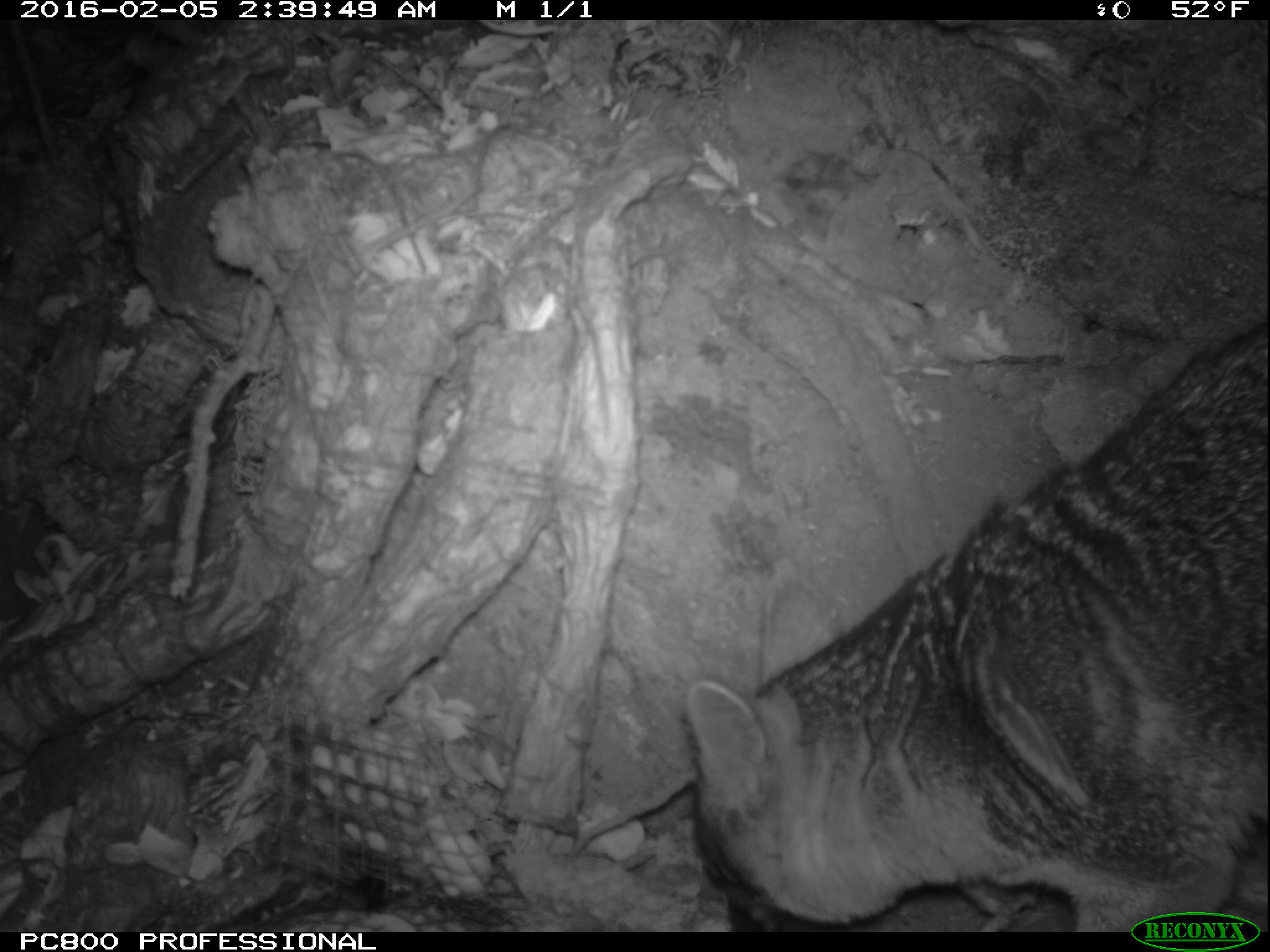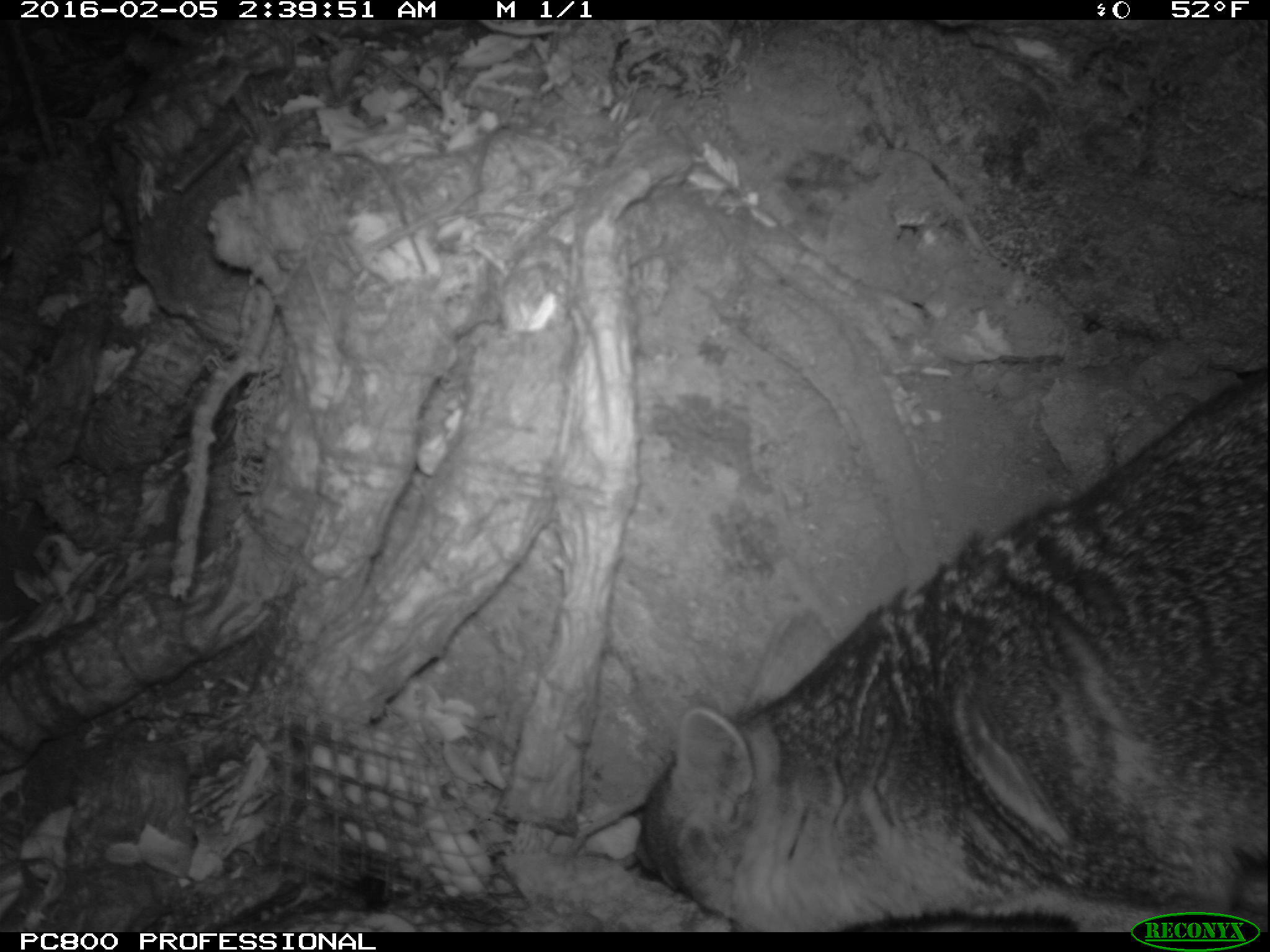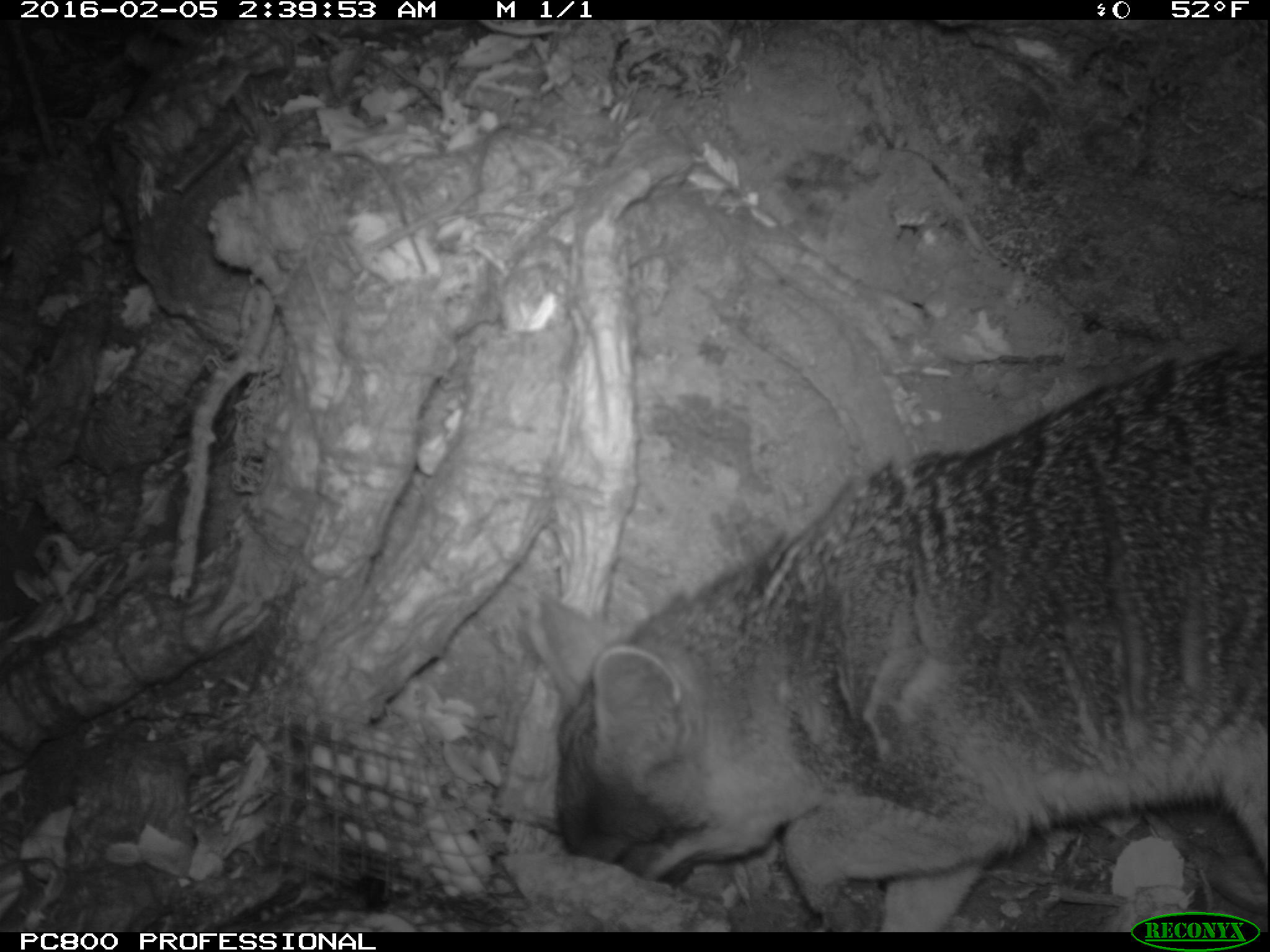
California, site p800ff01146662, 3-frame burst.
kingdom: Animalia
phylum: Chordata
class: Mammalia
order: Carnivora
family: Canidae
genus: Urocyon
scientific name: Urocyon littoralis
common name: island fox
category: fox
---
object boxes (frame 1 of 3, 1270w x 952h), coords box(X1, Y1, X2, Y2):
fox: box(686, 319, 1268, 932)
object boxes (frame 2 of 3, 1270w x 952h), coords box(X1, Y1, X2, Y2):
fox: box(633, 368, 1269, 933)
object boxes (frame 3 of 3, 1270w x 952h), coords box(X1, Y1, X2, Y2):
fox: box(533, 346, 1269, 932)